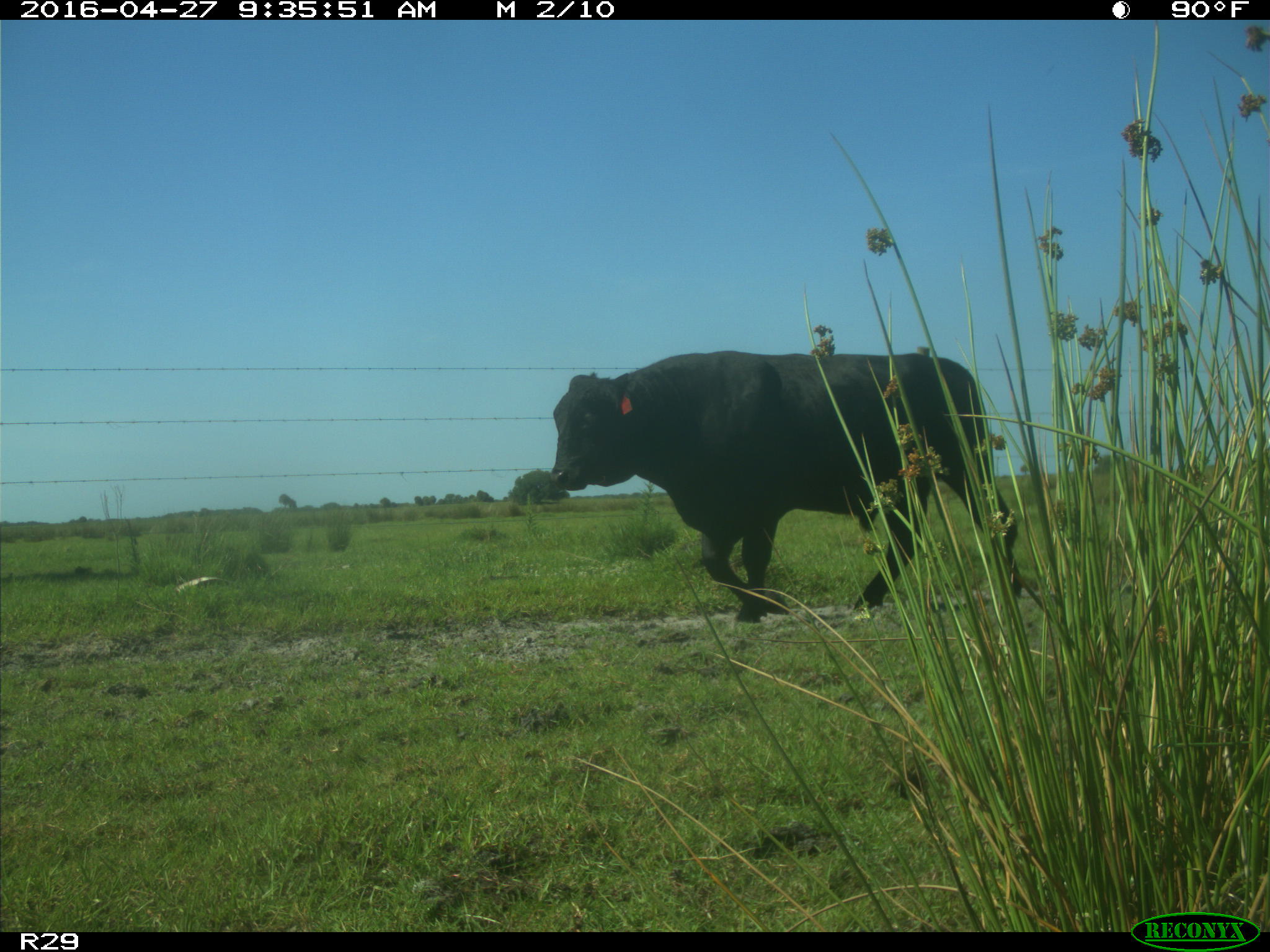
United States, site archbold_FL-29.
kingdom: Animalia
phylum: Chordata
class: Mammalia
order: Artiodactyla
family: Bovidae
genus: Bos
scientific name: Bos taurus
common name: domestic cow